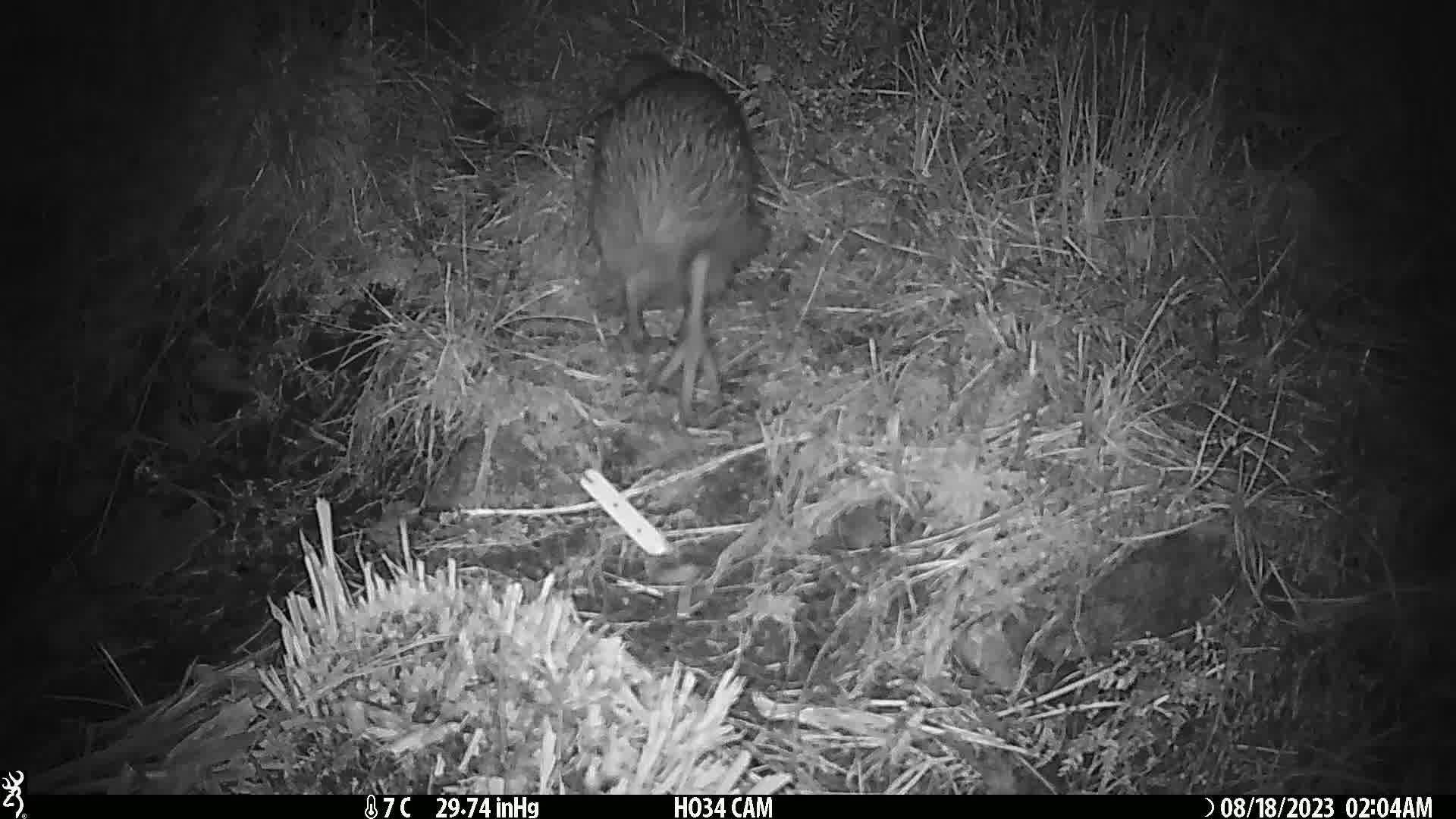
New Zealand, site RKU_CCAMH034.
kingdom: Animalia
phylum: Chordata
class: Aves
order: Apterygiformes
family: Apterygidae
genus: Apteryx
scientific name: Apteryx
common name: kiwi